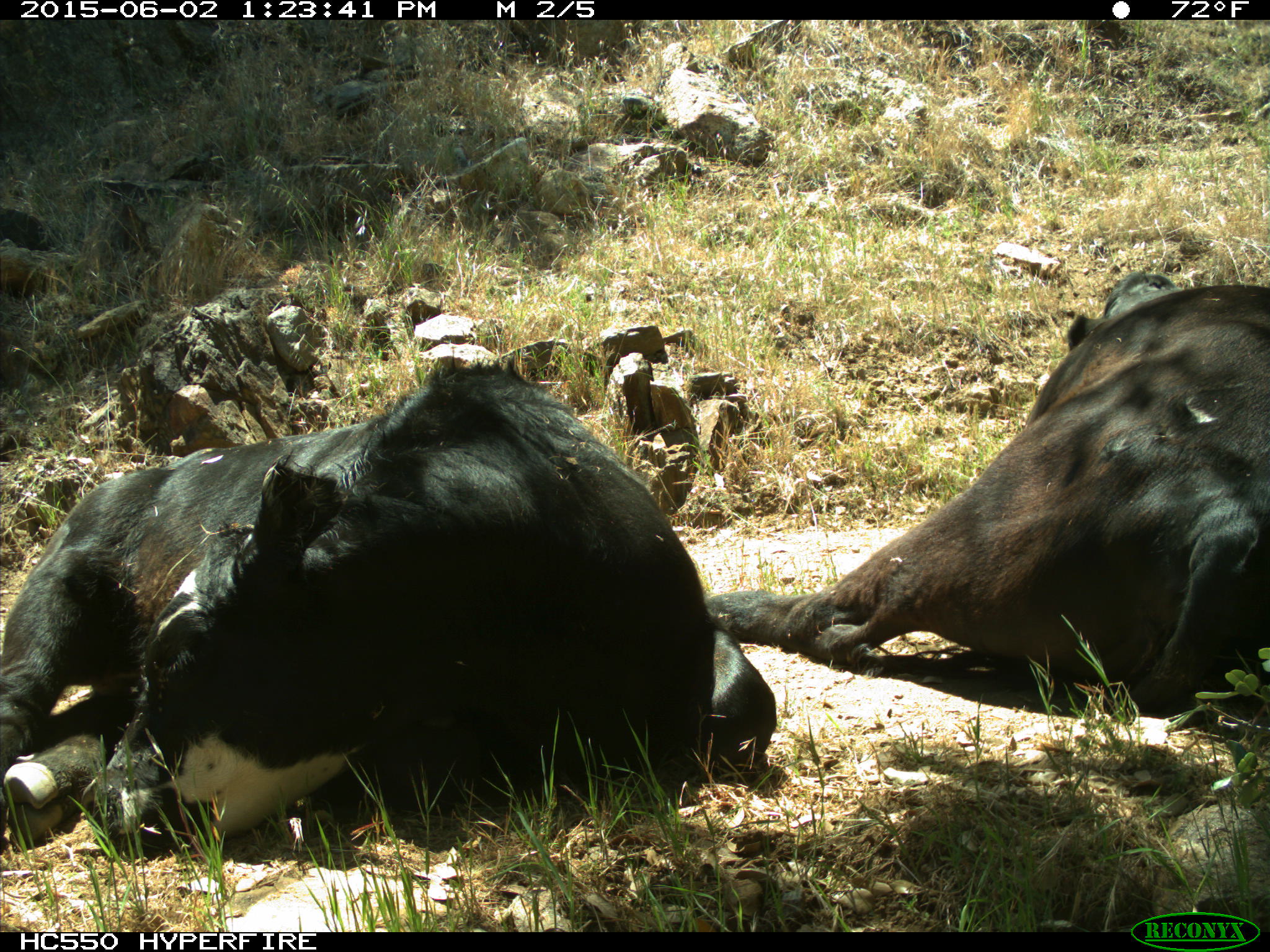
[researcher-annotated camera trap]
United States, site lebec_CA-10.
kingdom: Animalia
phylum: Chordata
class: Mammalia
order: Artiodactyla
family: Bovidae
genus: Bos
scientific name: Bos taurus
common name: domestic cow